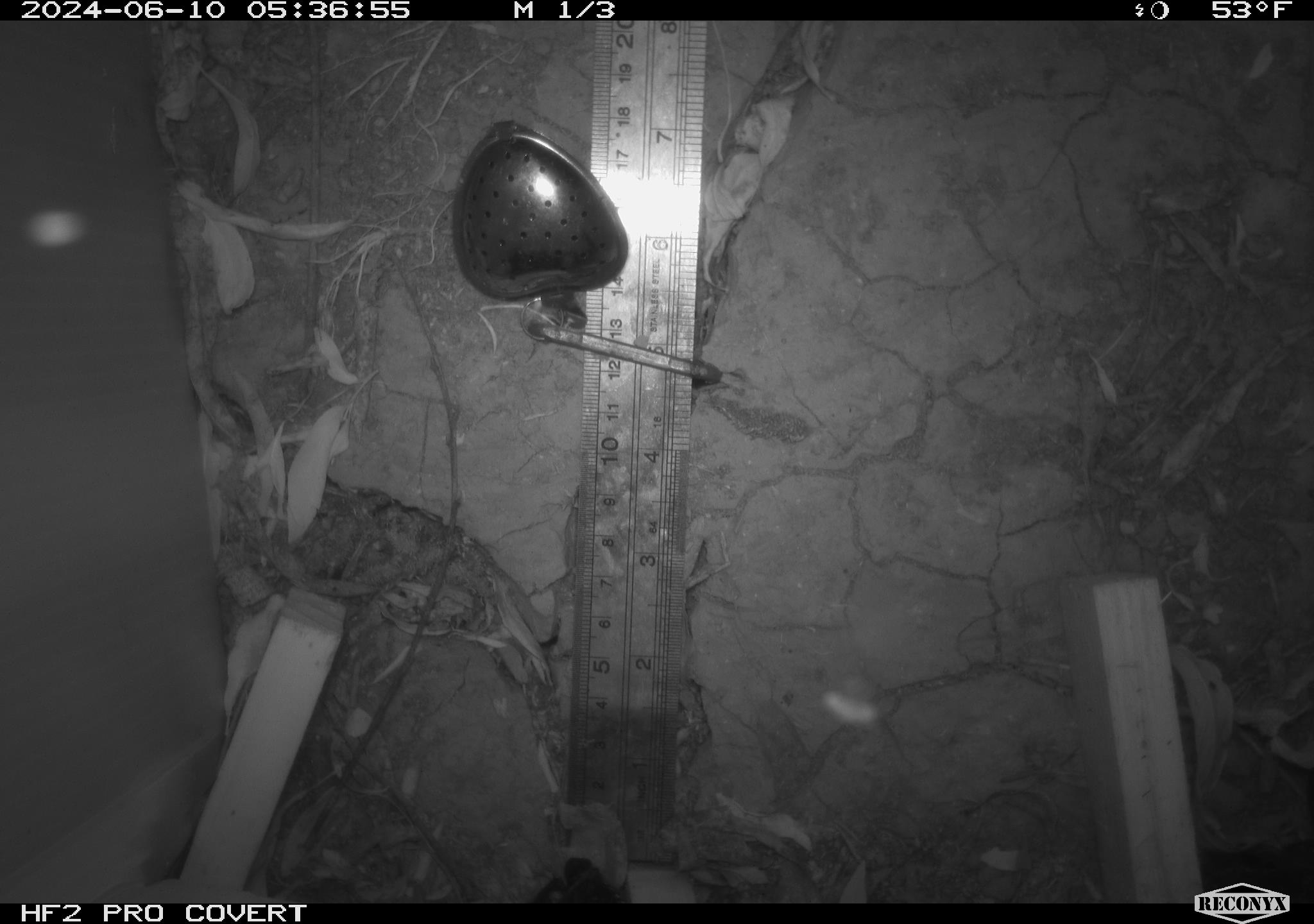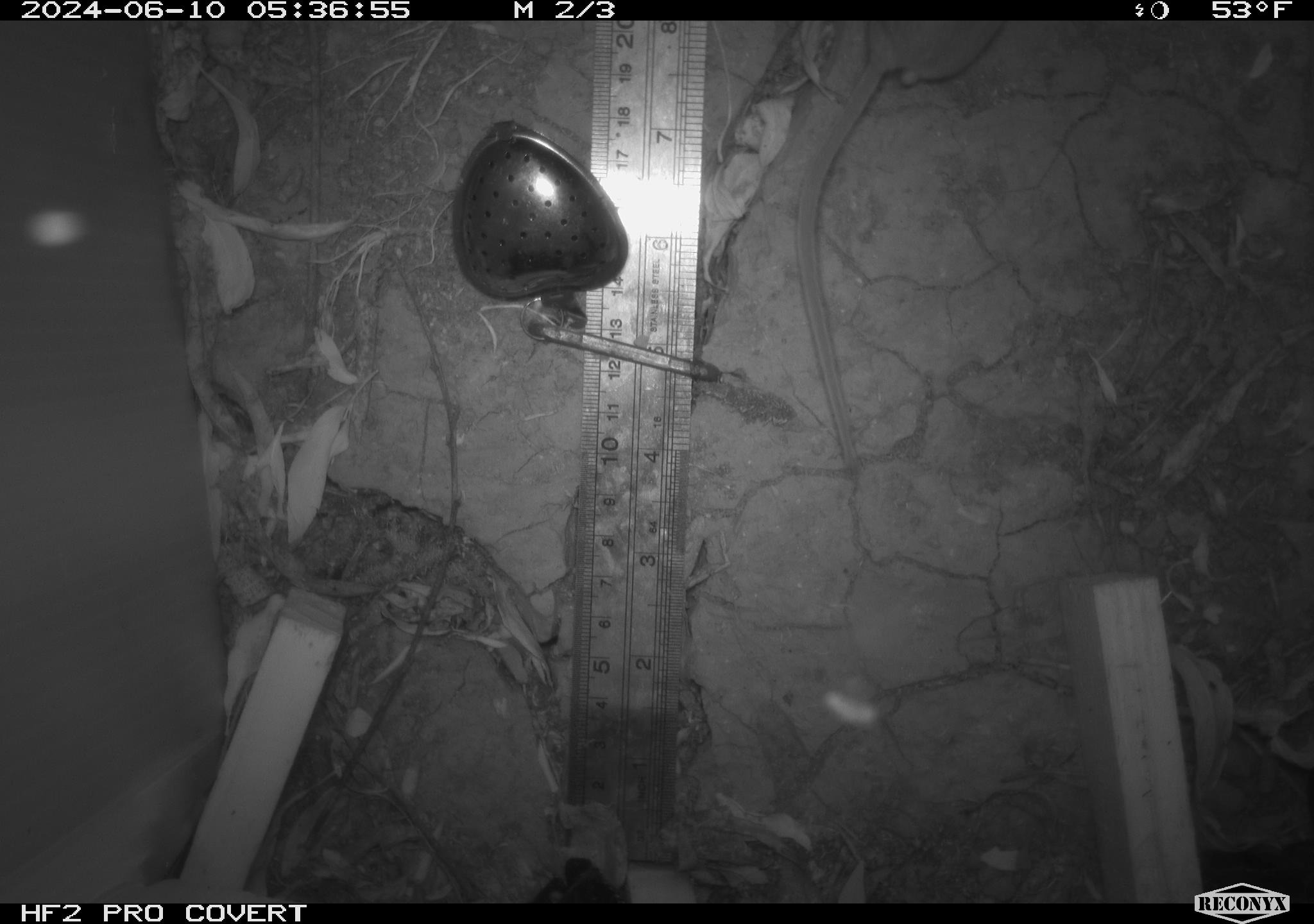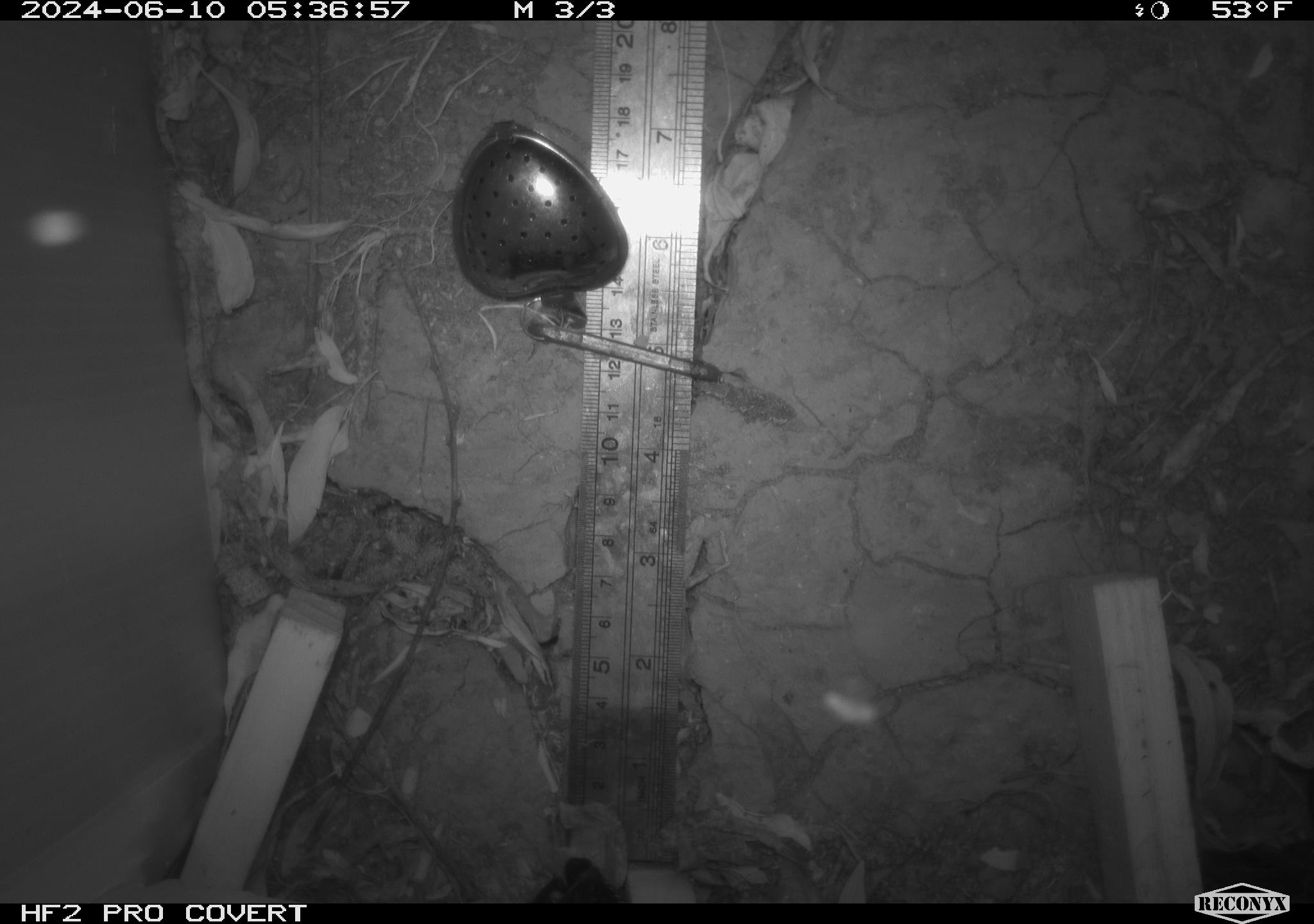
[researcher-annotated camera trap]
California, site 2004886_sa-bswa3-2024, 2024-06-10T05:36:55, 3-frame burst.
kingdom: Animalia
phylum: Chordata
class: Mammalia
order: Rodentia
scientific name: Rodentia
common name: mouse species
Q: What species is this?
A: Mouse species (Rodentia).